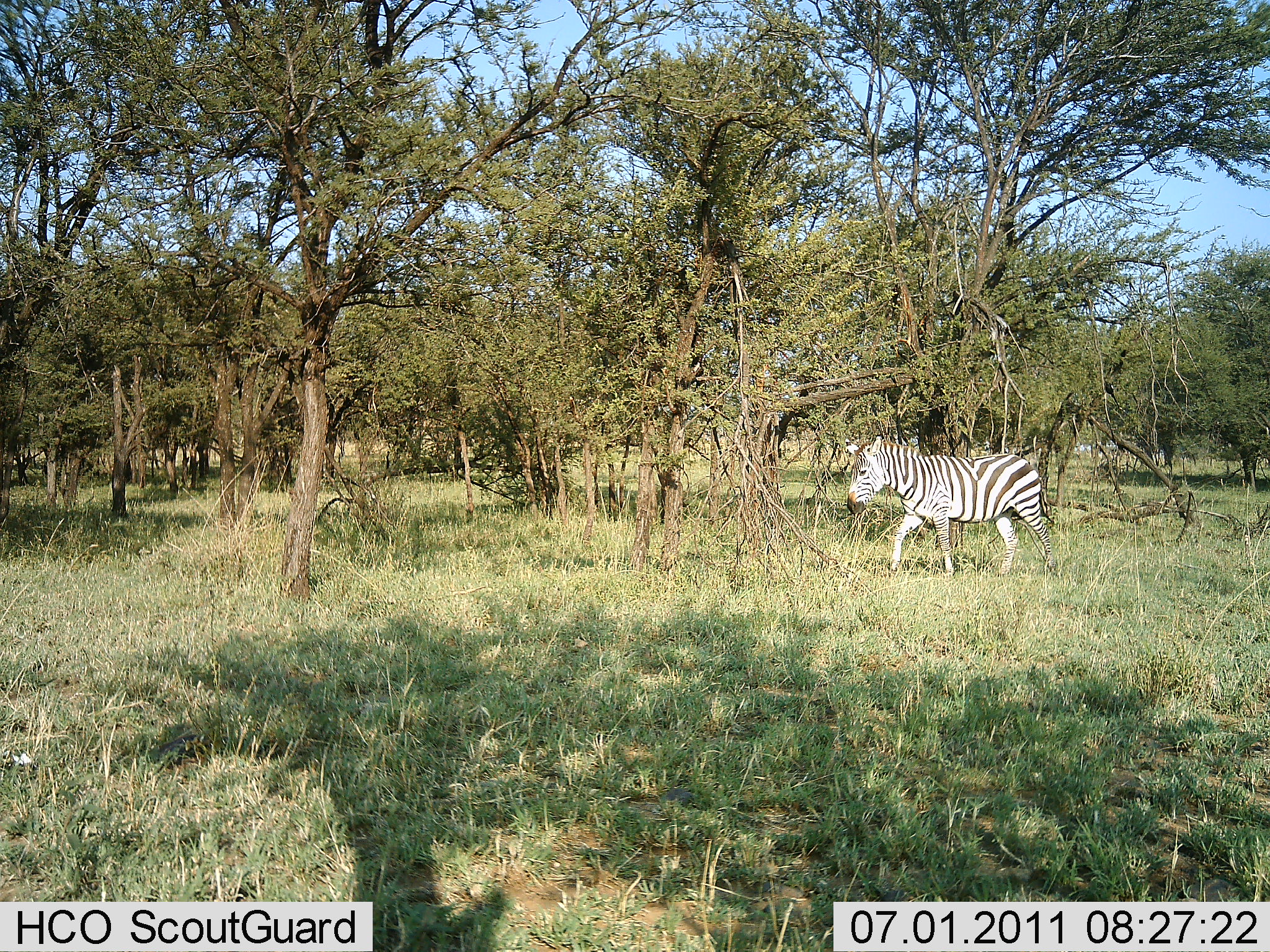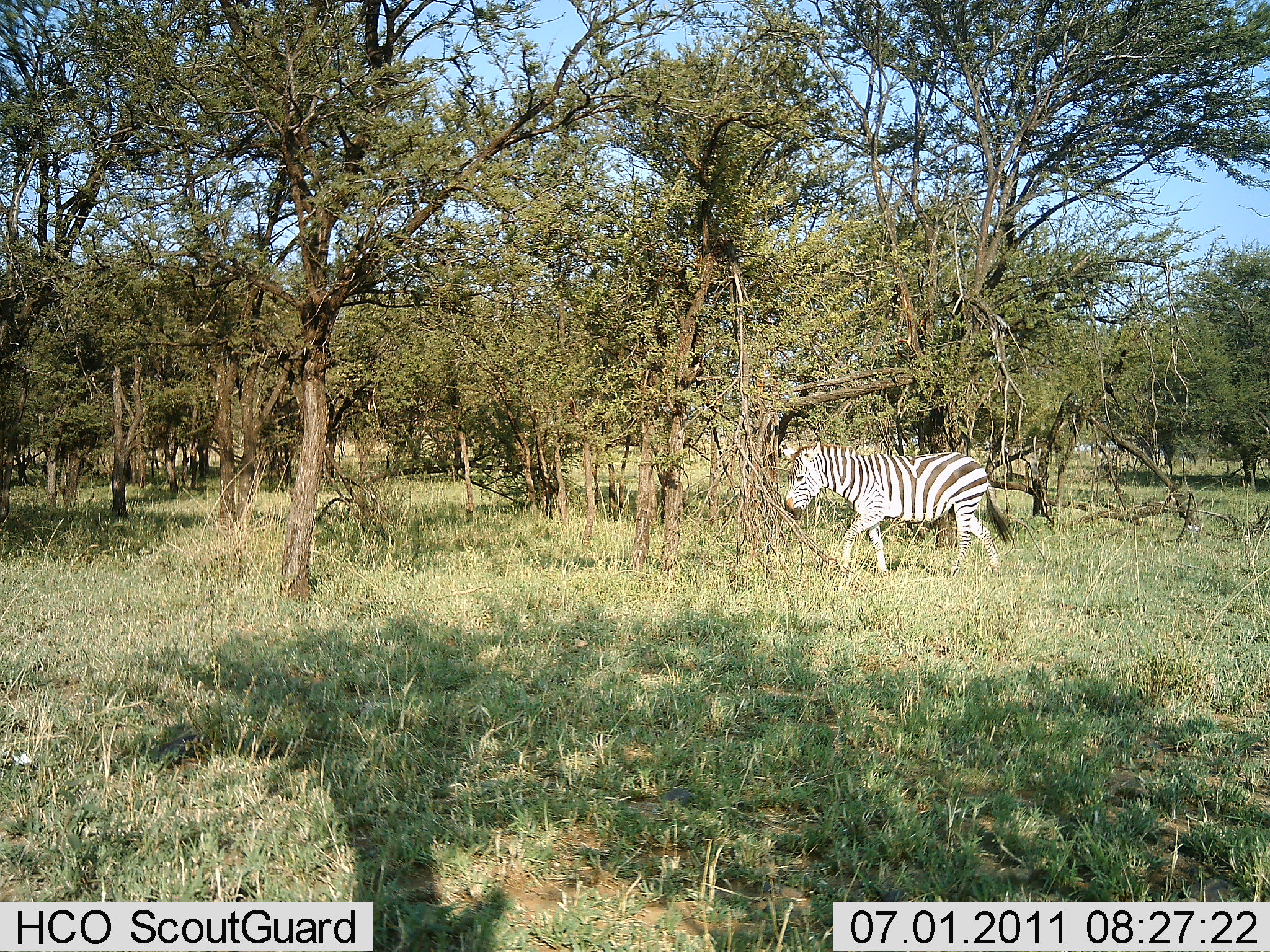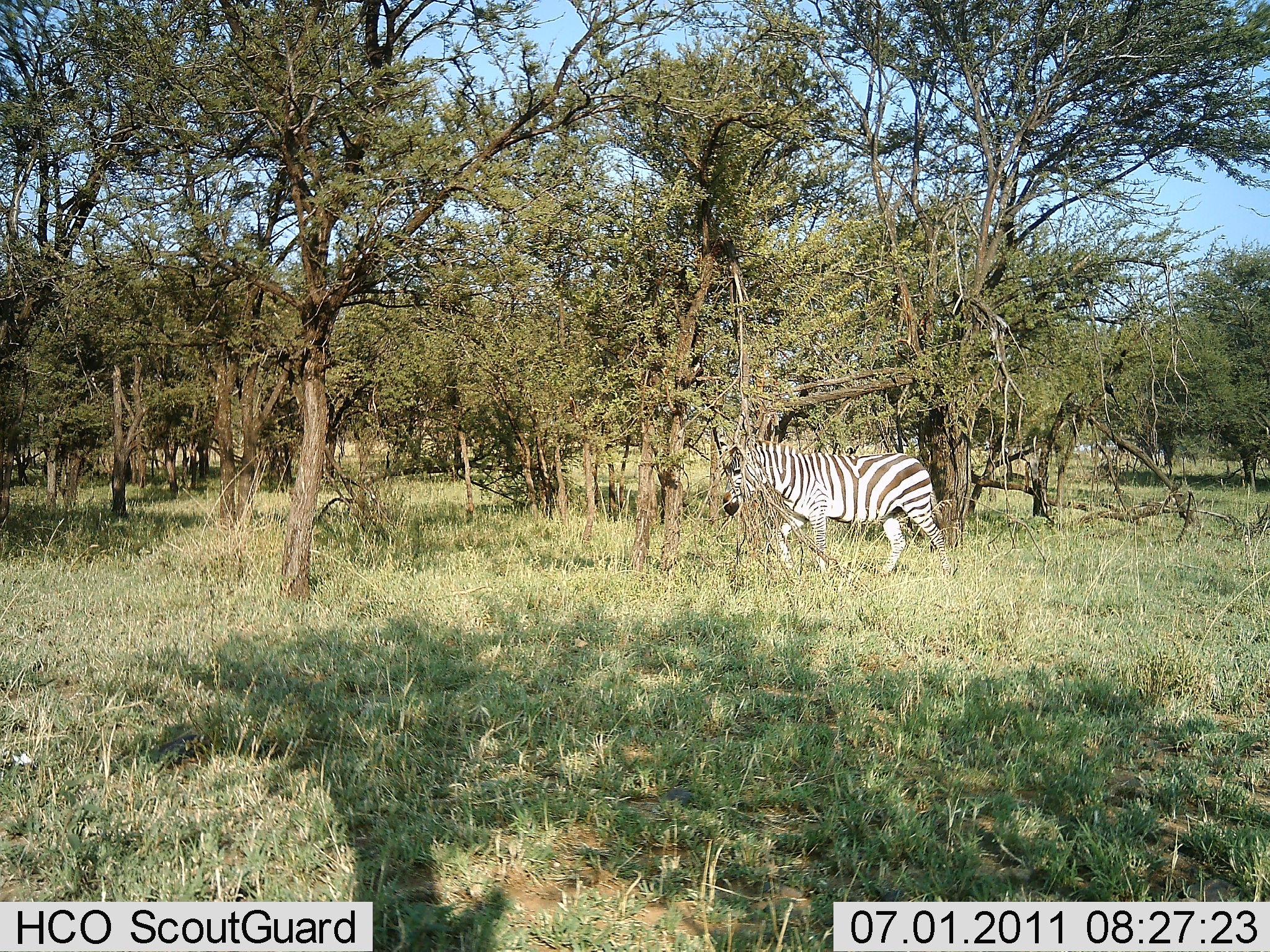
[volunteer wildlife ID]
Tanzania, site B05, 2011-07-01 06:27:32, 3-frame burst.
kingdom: Animalia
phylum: Chordata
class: Mammalia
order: Perissodactyla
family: Equidae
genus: Equus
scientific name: Equus quagga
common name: plains zebra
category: zebra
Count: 1.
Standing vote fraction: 10%.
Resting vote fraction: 0%.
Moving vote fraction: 90%.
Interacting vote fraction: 0%.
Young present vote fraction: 0%.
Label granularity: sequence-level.